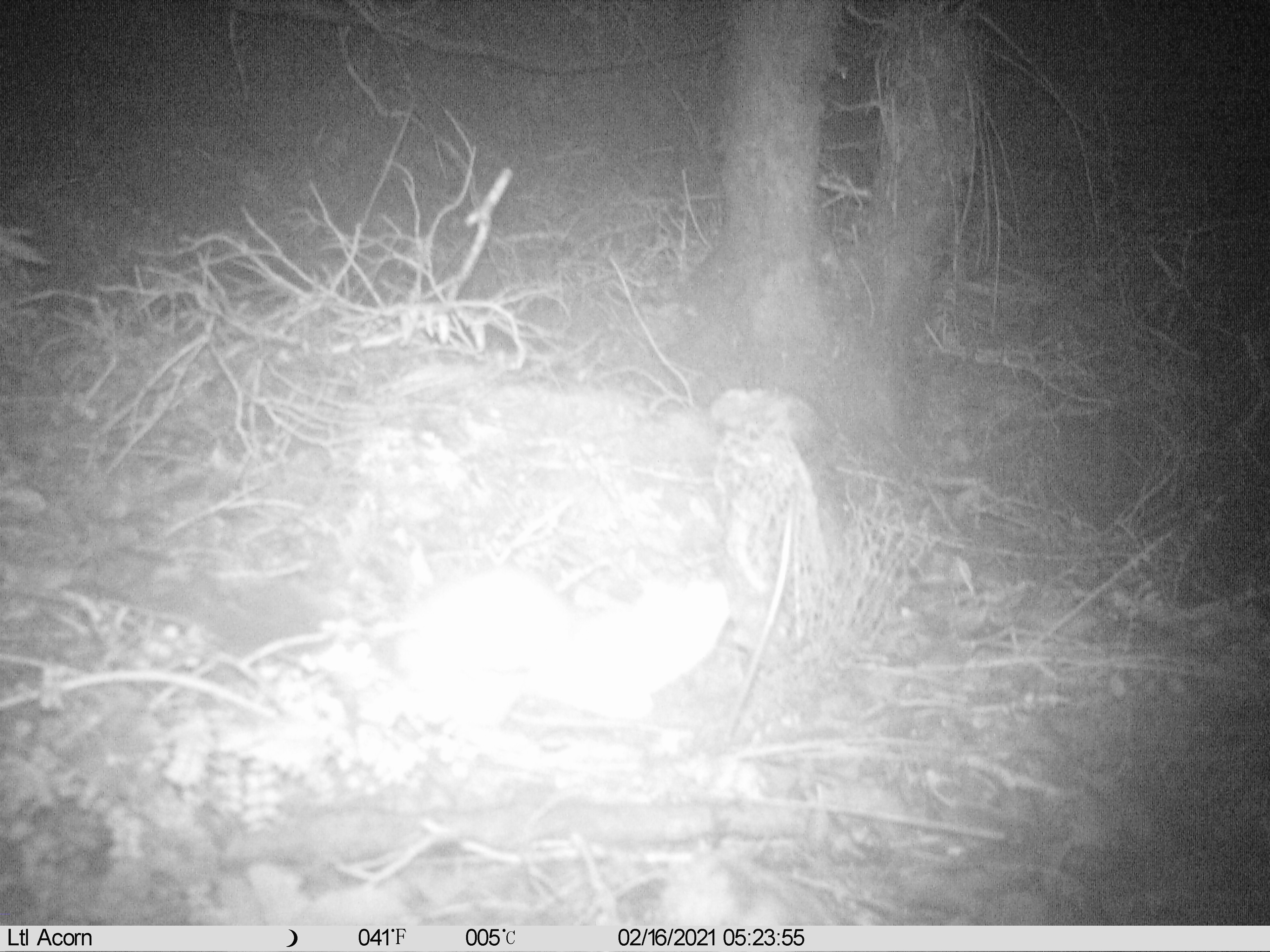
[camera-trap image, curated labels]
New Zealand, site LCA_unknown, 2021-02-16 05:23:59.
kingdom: Animalia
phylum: Chordata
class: Mammalia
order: Carnivora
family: Mustelidae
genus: Mustela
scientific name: Mustela erminea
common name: stoat